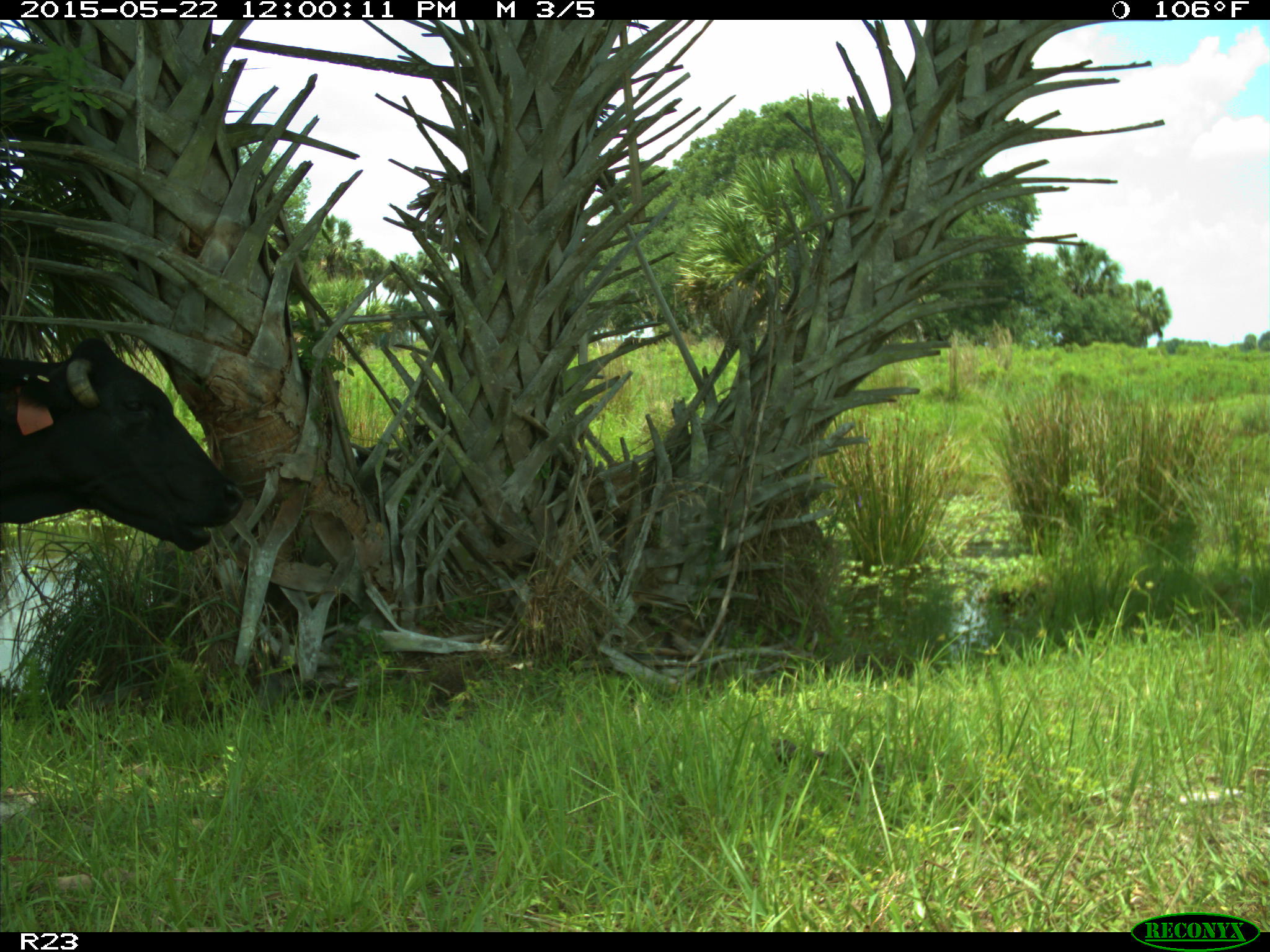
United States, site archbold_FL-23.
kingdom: Animalia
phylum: Chordata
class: Mammalia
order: Artiodactyla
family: Bovidae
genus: Bos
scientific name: Bos taurus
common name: domestic cow